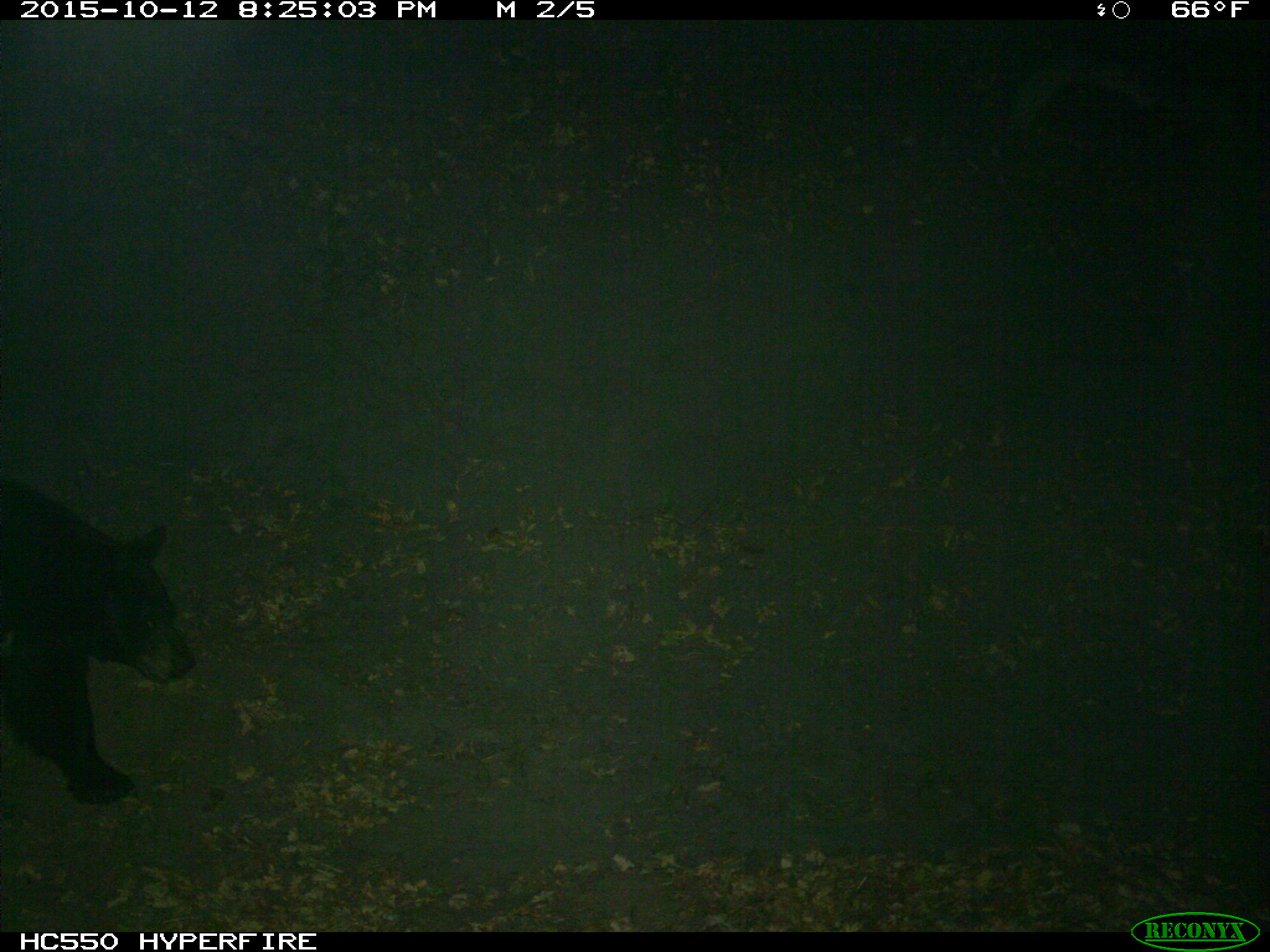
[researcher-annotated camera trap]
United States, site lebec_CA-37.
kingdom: Animalia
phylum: Chordata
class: Mammalia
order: Carnivora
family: Ursidae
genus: Ursus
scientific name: Ursus americanus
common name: american black bear